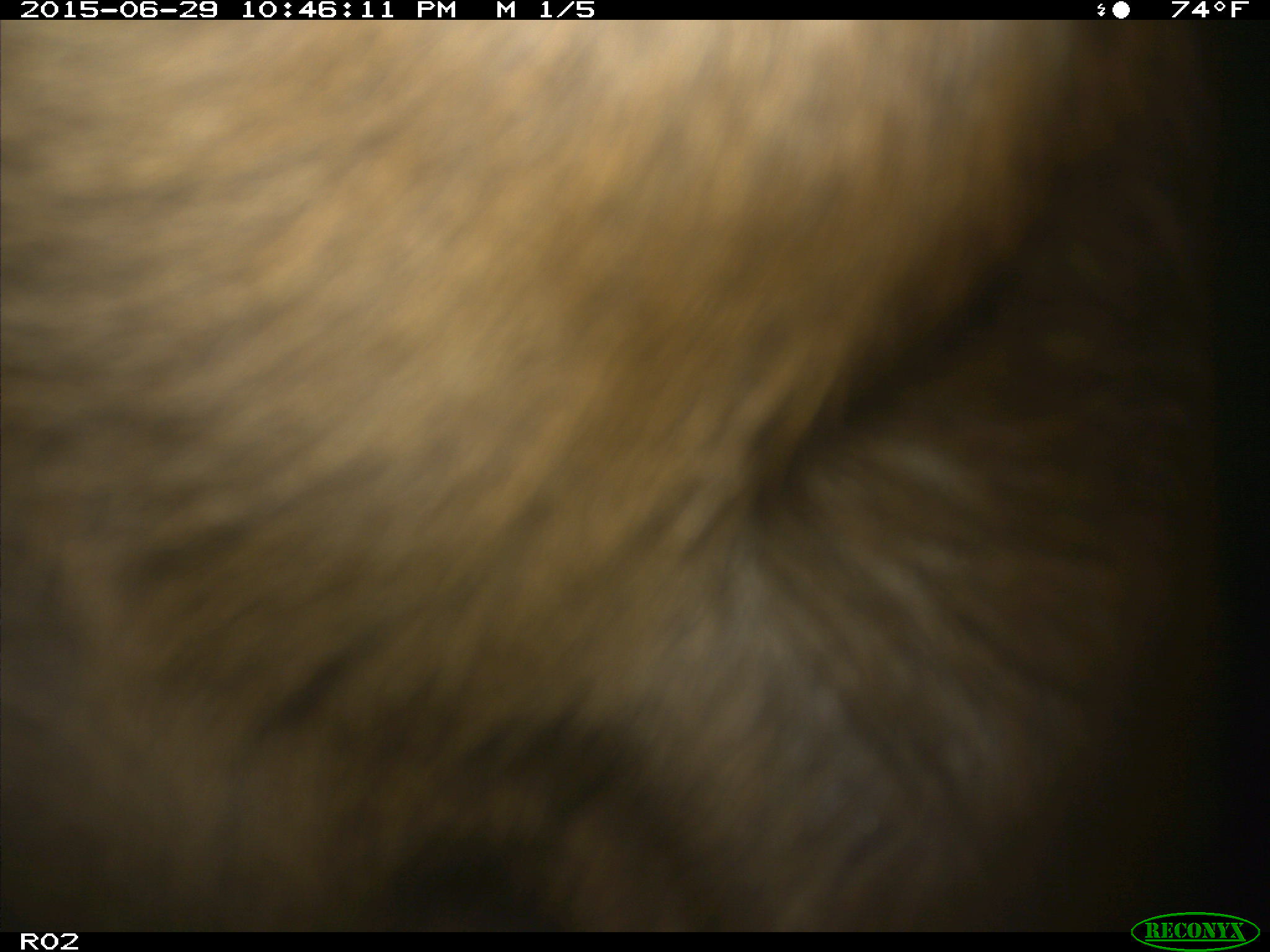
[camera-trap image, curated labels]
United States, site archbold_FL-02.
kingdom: Animalia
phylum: Chordata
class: Mammalia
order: Artiodactyla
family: Bovidae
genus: Bos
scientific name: Bos taurus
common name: domestic cow